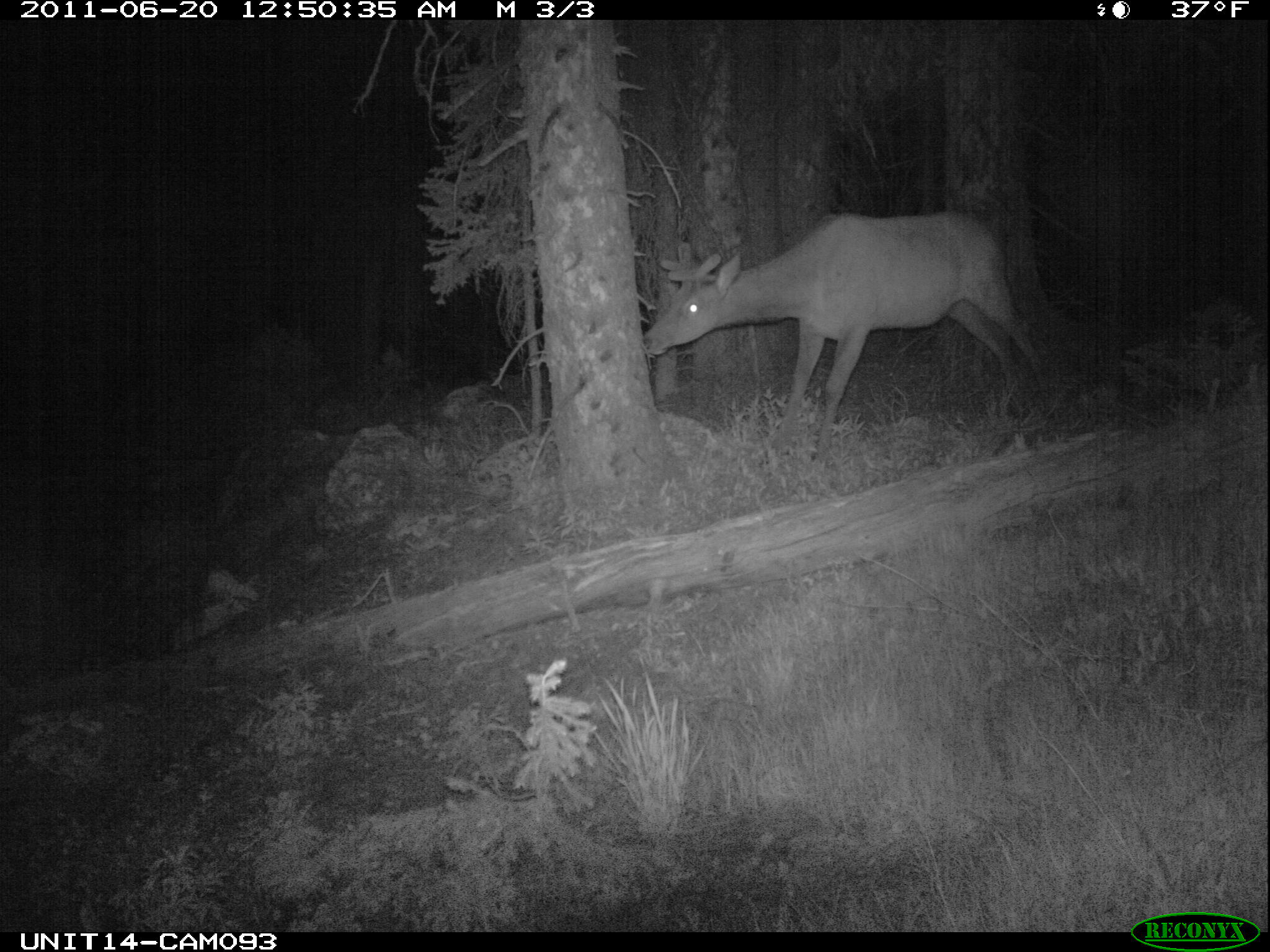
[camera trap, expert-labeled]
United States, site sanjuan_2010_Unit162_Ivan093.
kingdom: Animalia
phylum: Chordata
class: Mammalia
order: Artiodactyla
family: Cervidae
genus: Cervus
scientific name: Cervus elaphus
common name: red deer